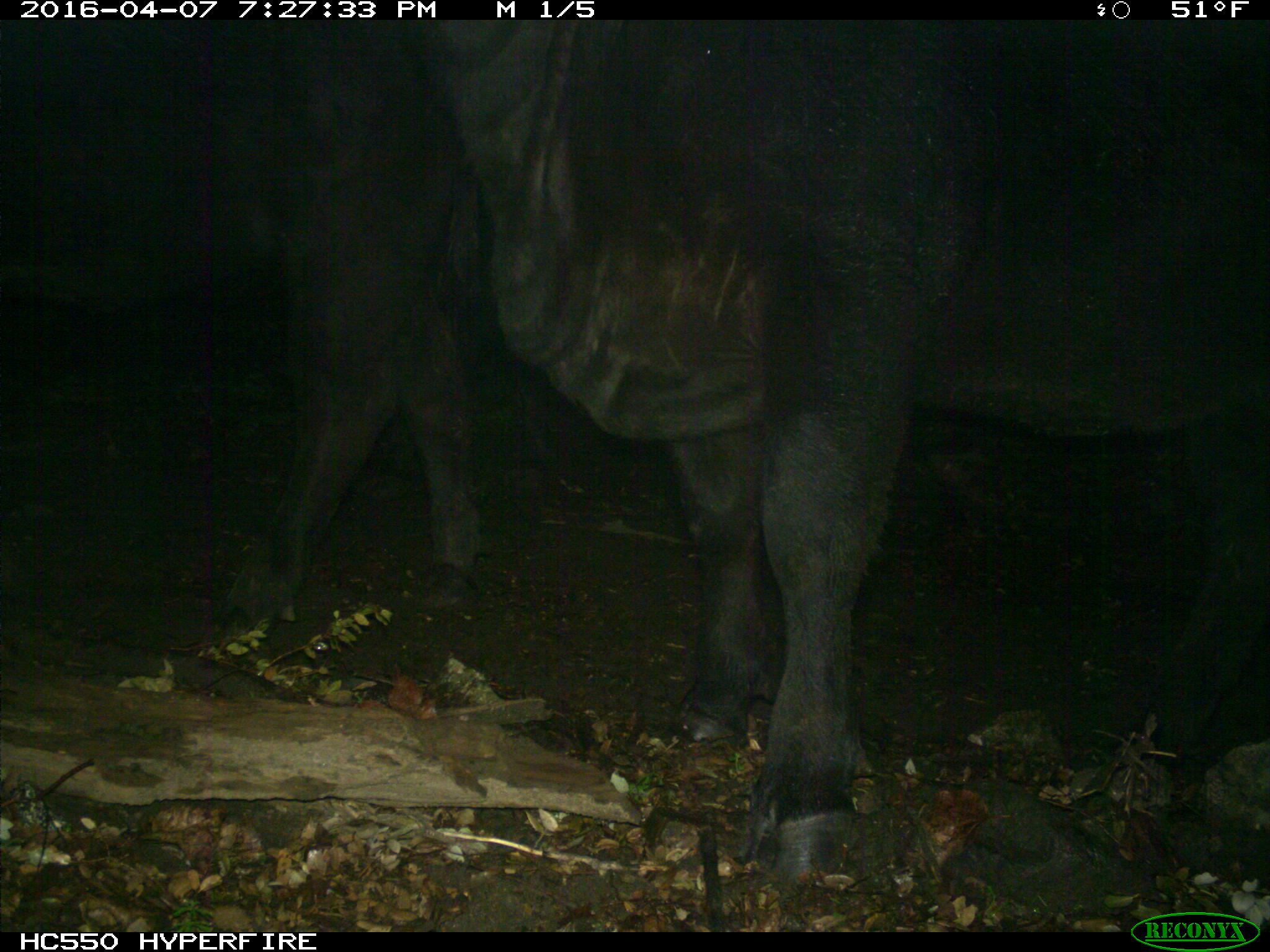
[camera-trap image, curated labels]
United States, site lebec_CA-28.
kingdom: Animalia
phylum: Chordata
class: Mammalia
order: Artiodactyla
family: Bovidae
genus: Bos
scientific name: Bos taurus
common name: domestic cow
Bos taurus (domestic cow).